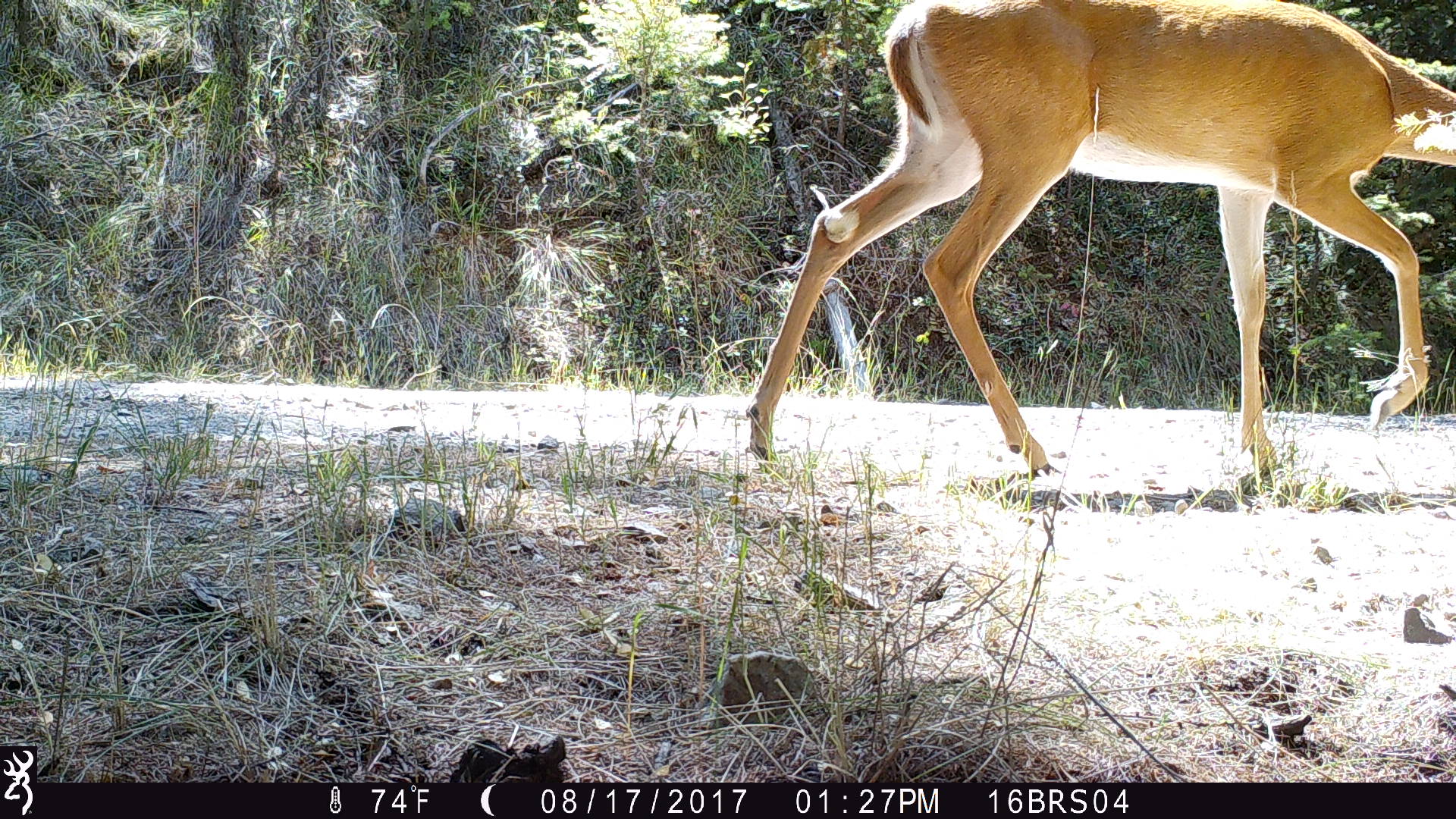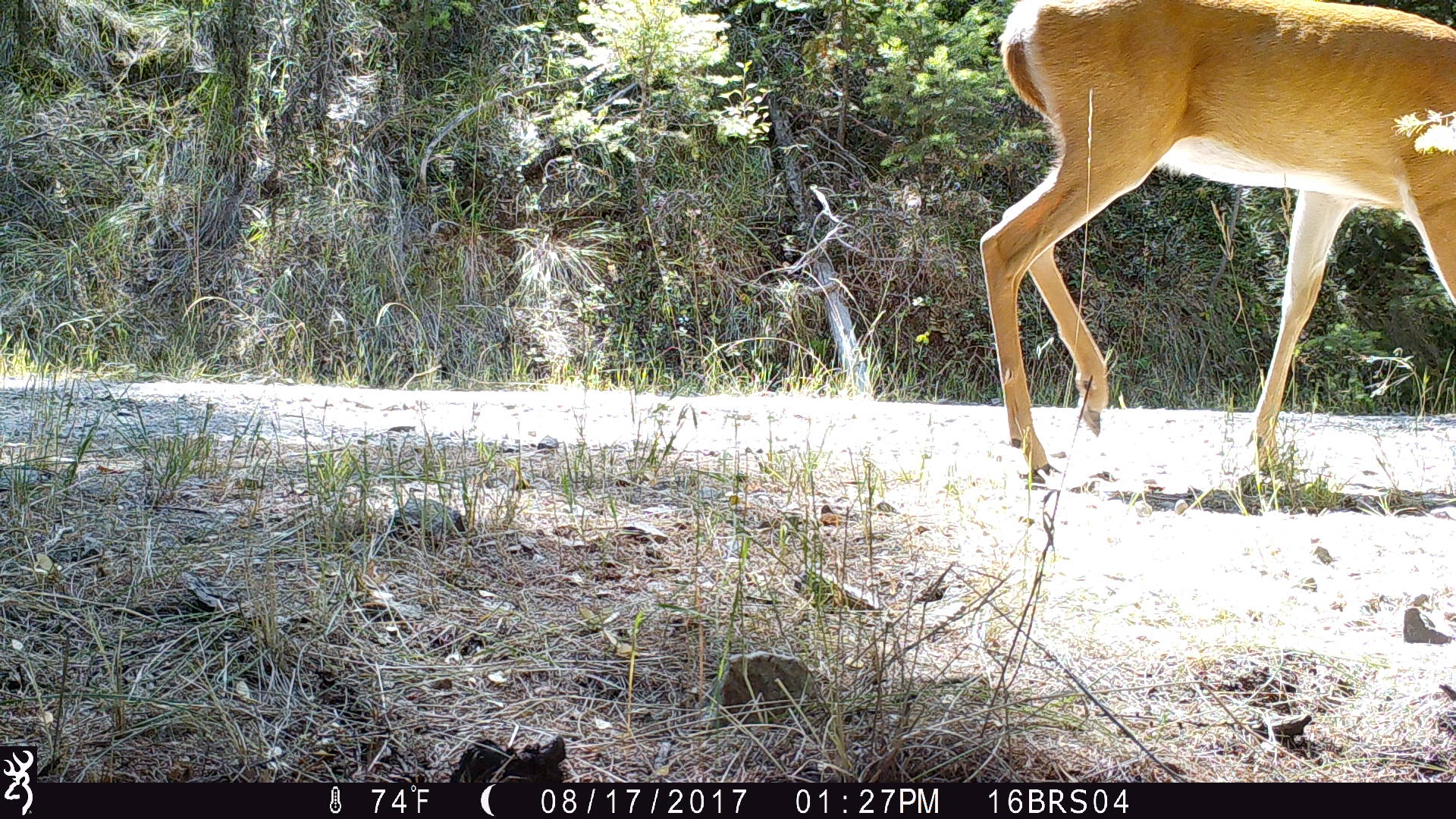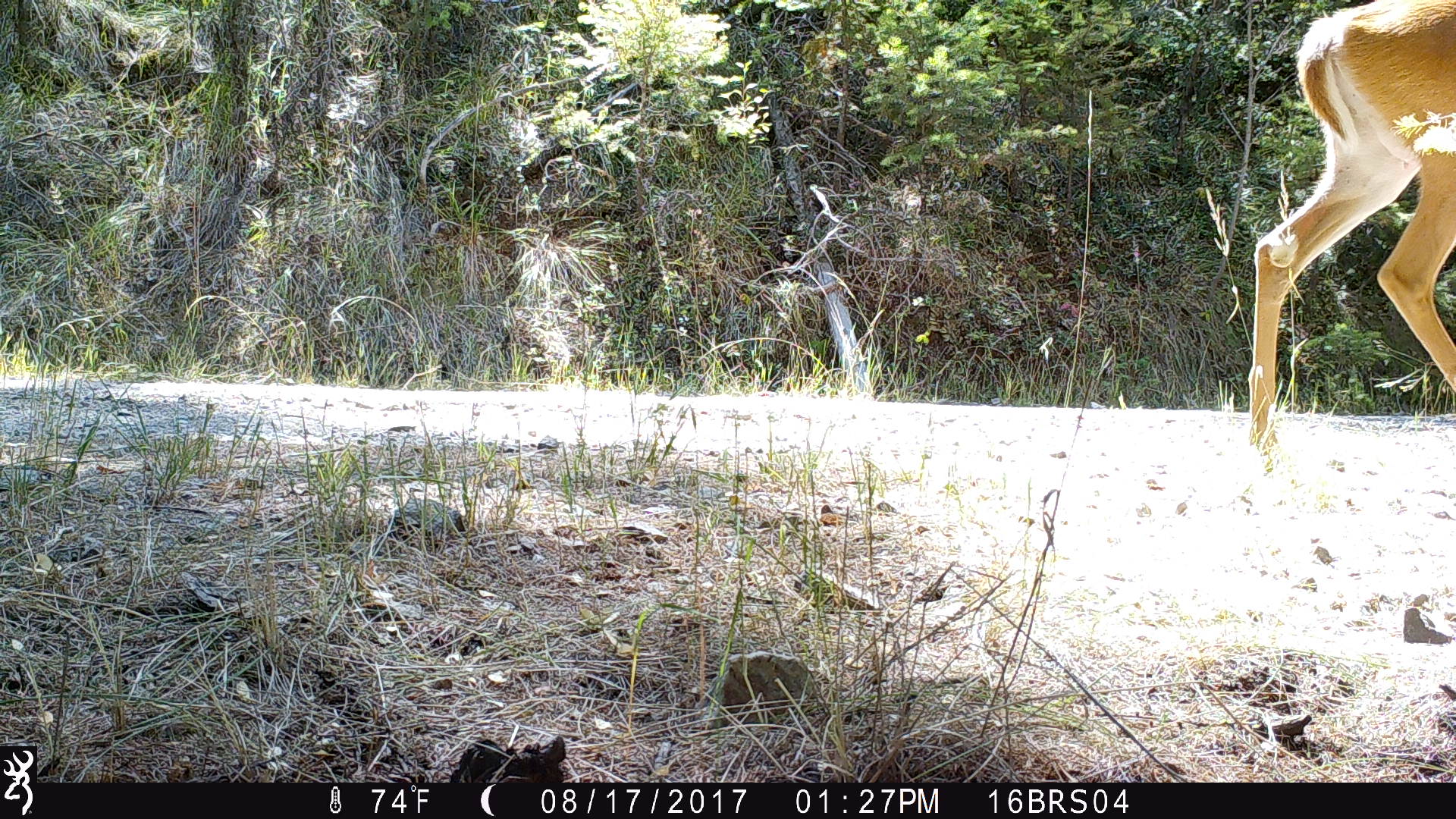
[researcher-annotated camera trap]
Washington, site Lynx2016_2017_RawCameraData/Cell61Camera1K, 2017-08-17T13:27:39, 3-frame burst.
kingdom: Animalia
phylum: Chordata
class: Mammalia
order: Artiodactyla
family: Cervidae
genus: Odocoileus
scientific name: Odocoileus virginianus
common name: white-tailed deer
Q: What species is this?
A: Odocoileus virginianus (white-tailed deer).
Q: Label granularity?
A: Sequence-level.